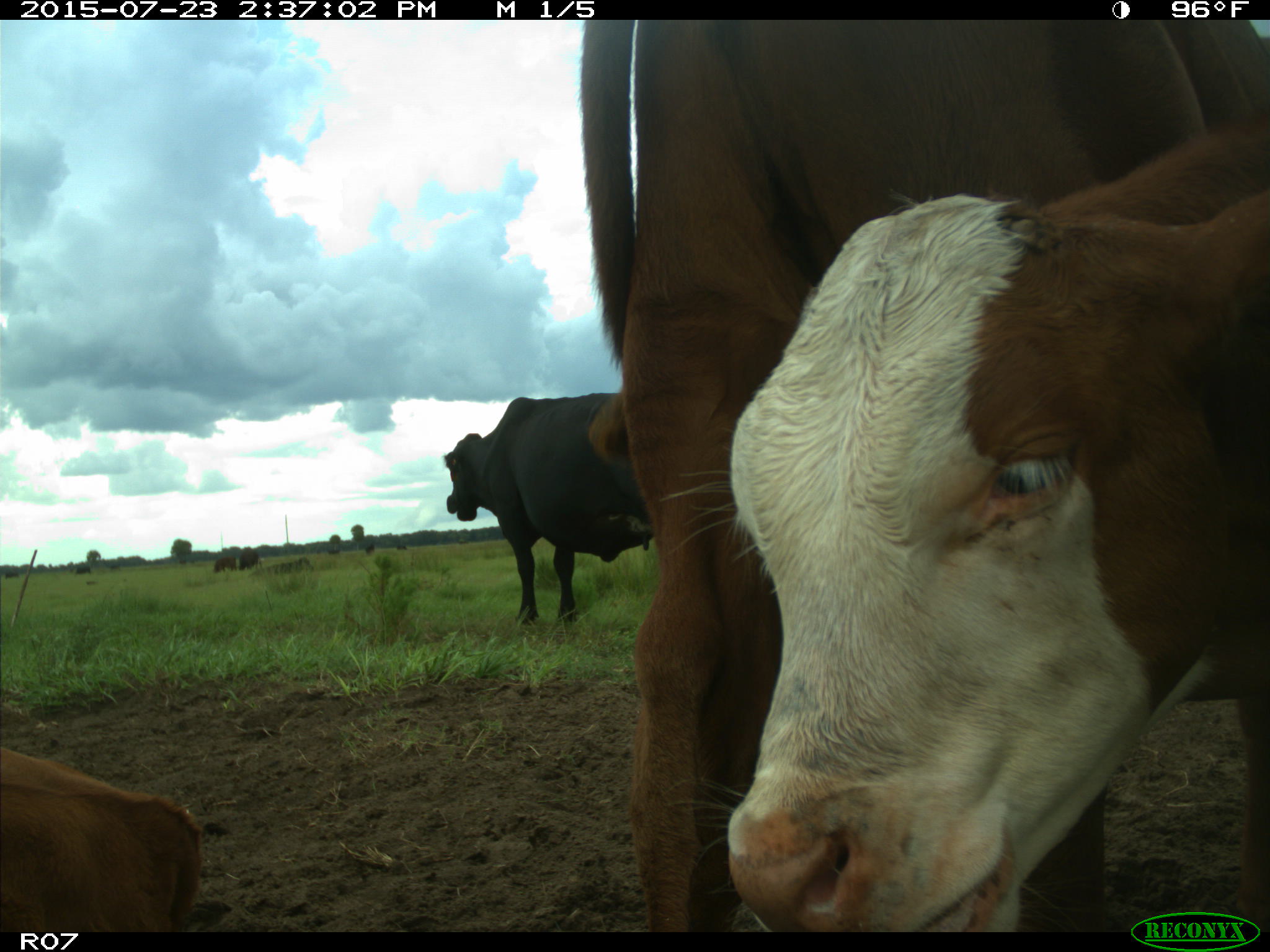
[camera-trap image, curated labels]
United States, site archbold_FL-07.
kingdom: Animalia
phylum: Chordata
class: Mammalia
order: Artiodactyla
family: Bovidae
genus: Bos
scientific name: Bos taurus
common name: domestic cow